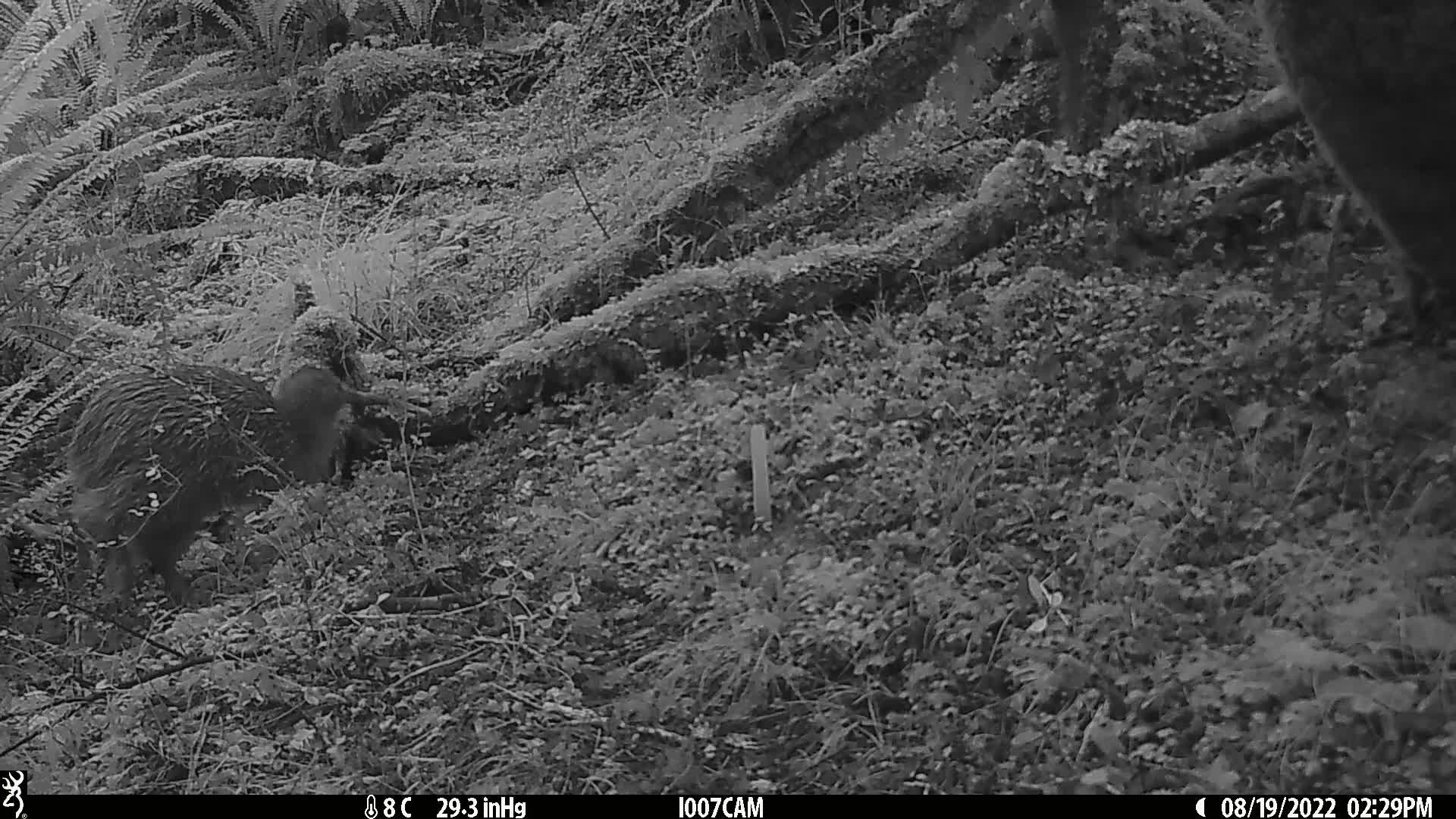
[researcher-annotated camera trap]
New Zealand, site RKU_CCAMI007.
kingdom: Animalia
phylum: Chordata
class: Aves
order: Apterygiformes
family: Apterygidae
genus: Apteryx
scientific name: Apteryx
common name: kiwi